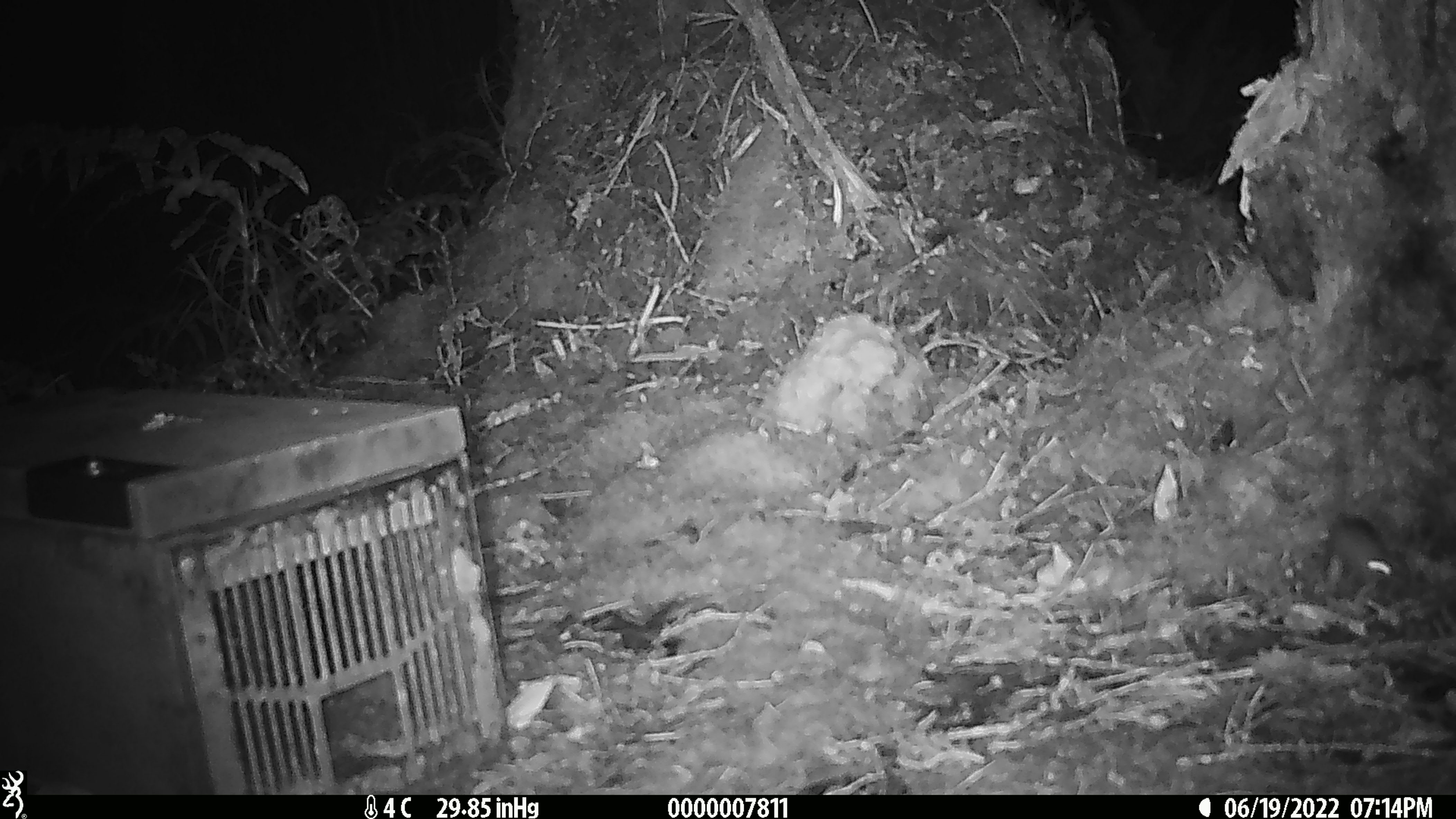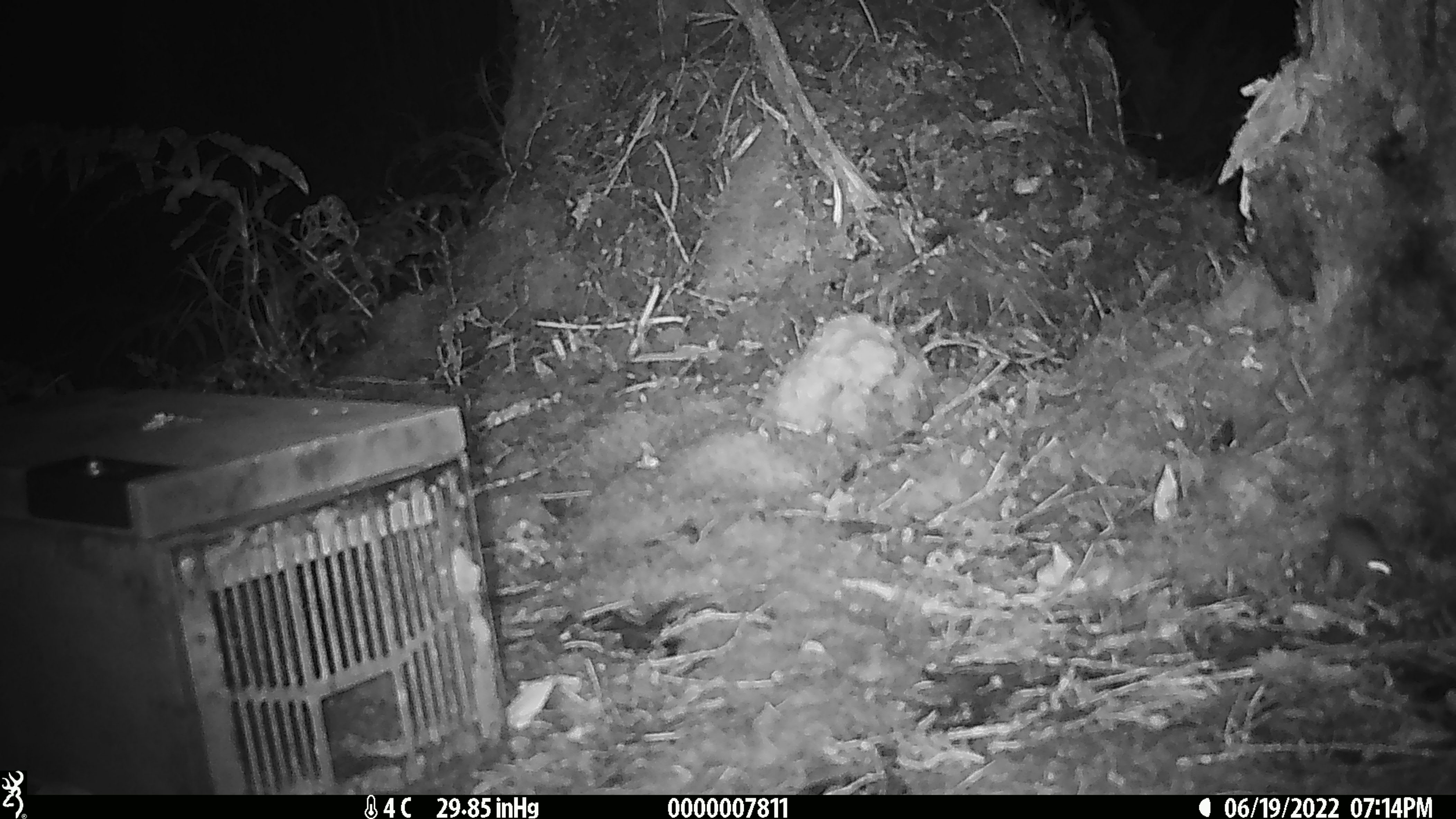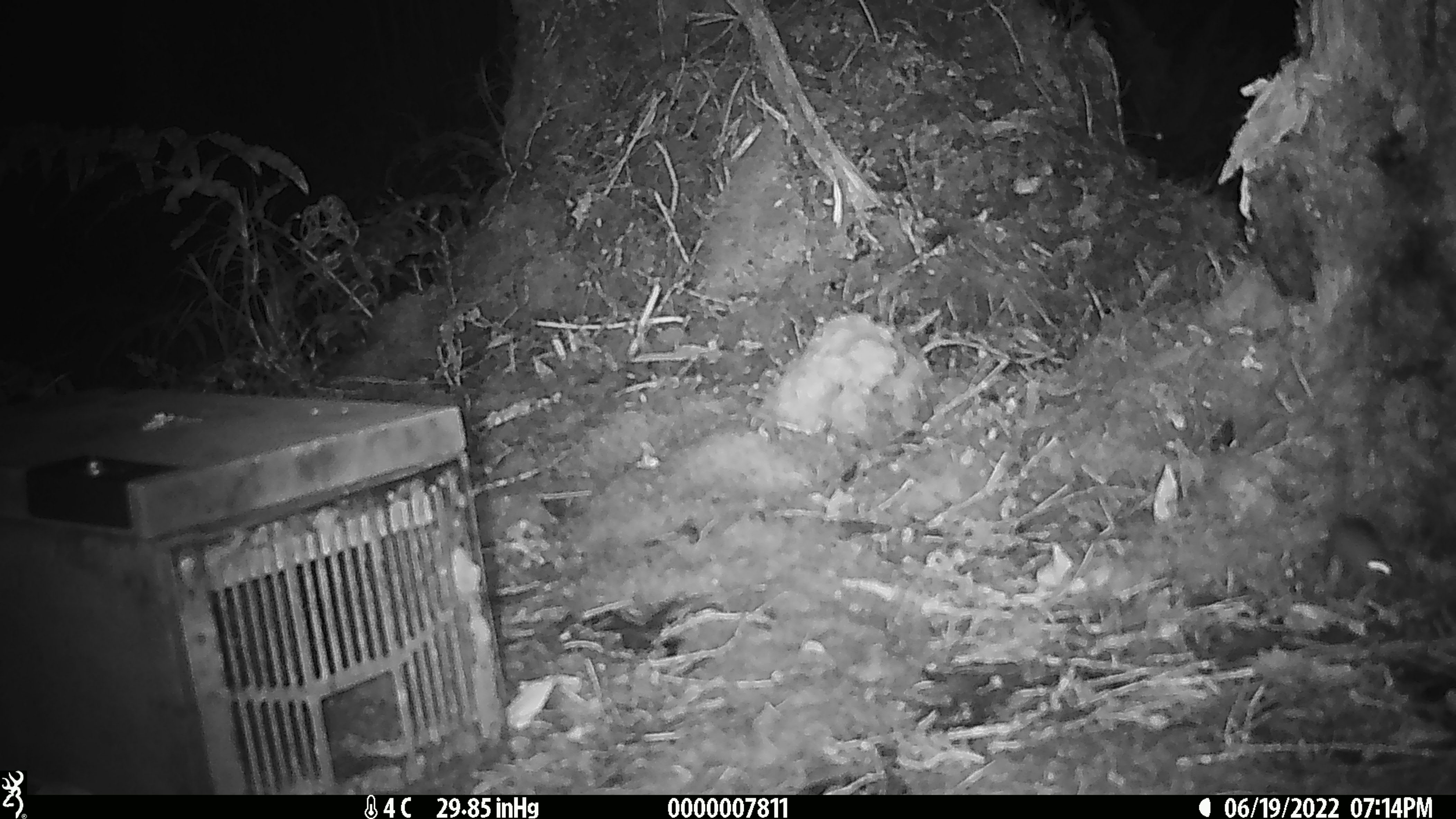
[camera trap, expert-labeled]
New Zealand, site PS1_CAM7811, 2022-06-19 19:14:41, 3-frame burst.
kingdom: Animalia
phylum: Chordata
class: Mammalia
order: Rodentia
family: Muridae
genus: Mus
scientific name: Mus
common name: mouse